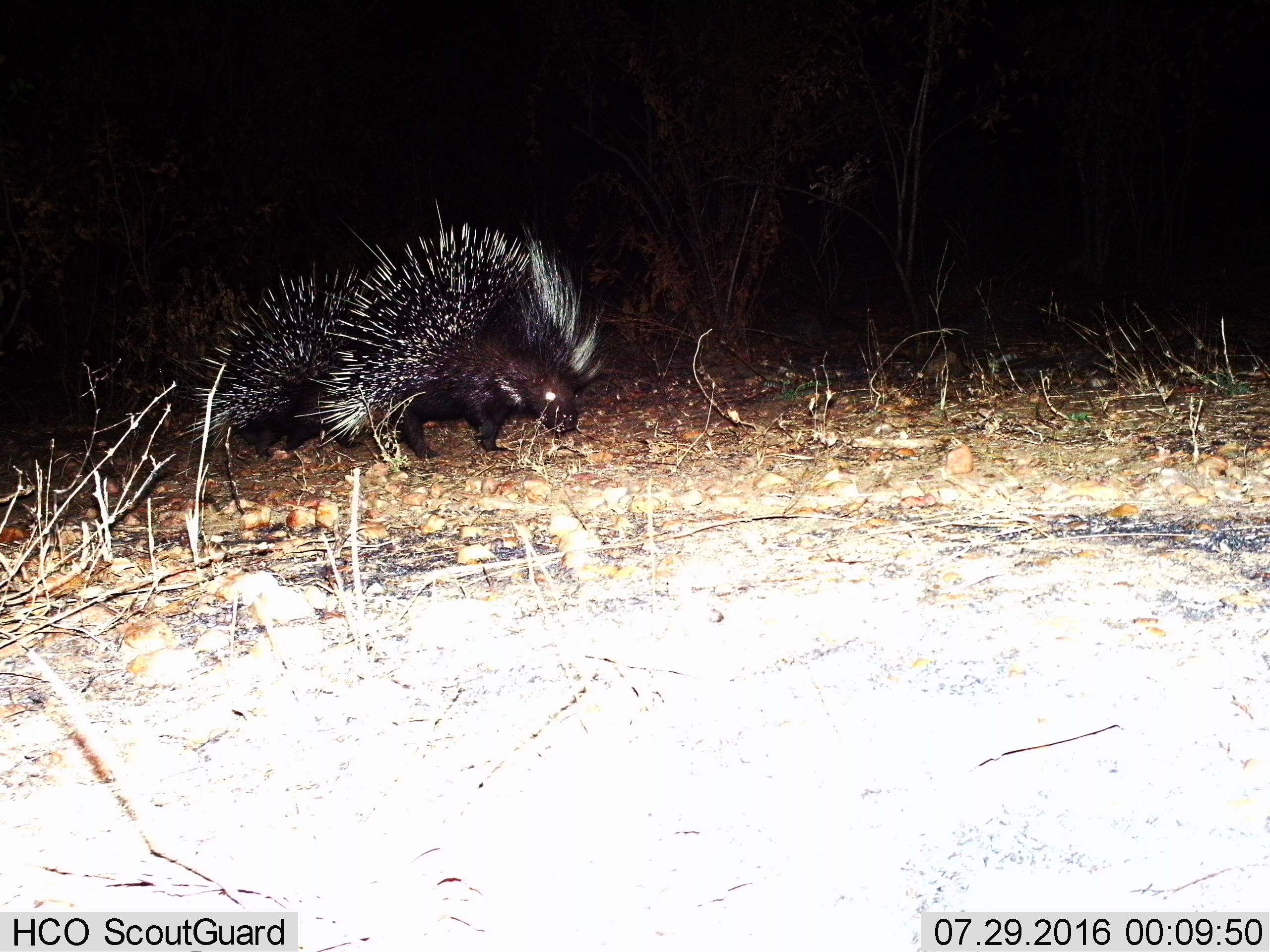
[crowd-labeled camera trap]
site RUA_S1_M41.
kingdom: Animalia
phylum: Chordata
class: Mammalia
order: Rodentia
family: Hystricidae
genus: Hystrix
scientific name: Hystrix cristata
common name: crested porcupine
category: porcupine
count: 2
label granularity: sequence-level